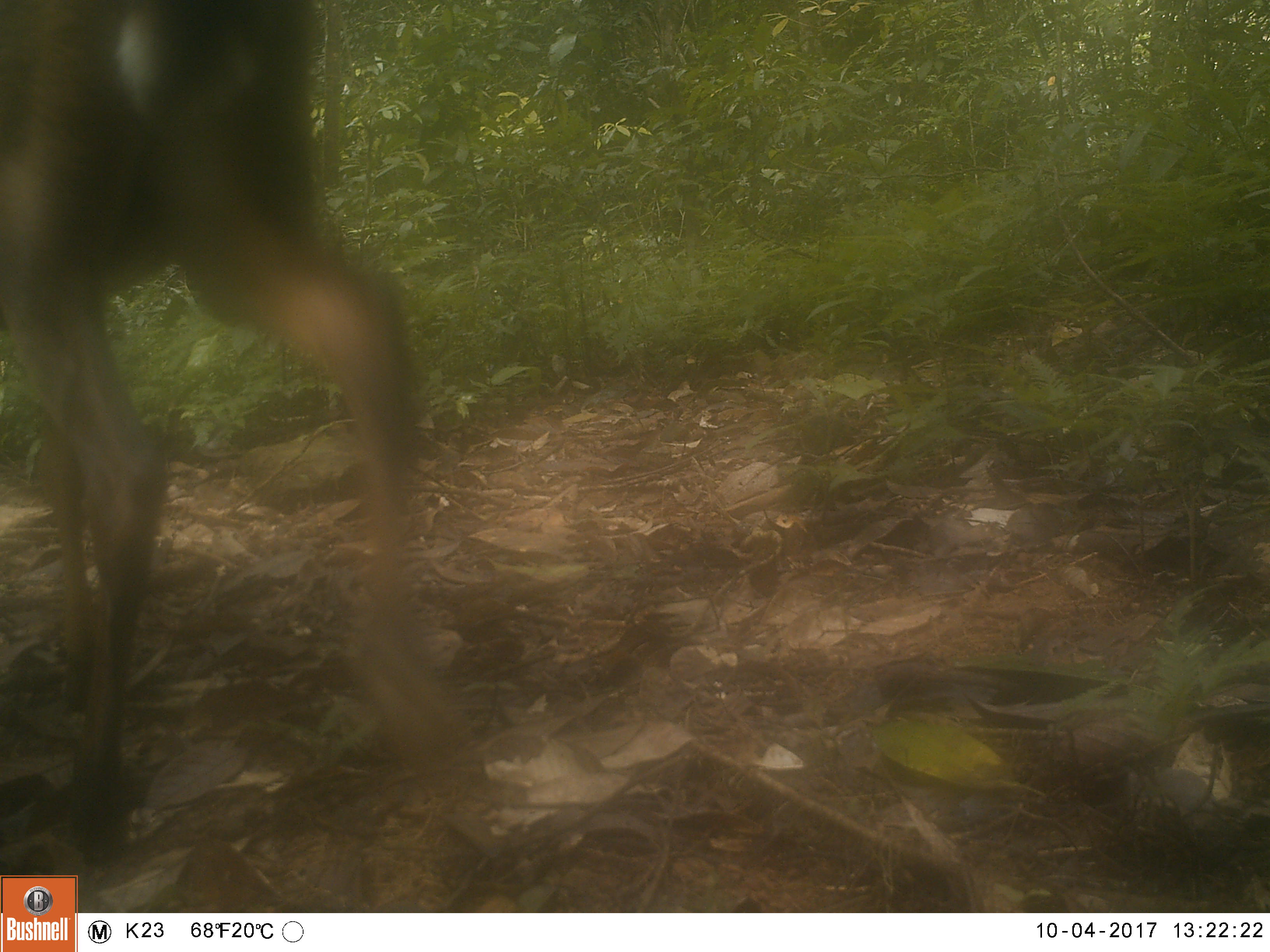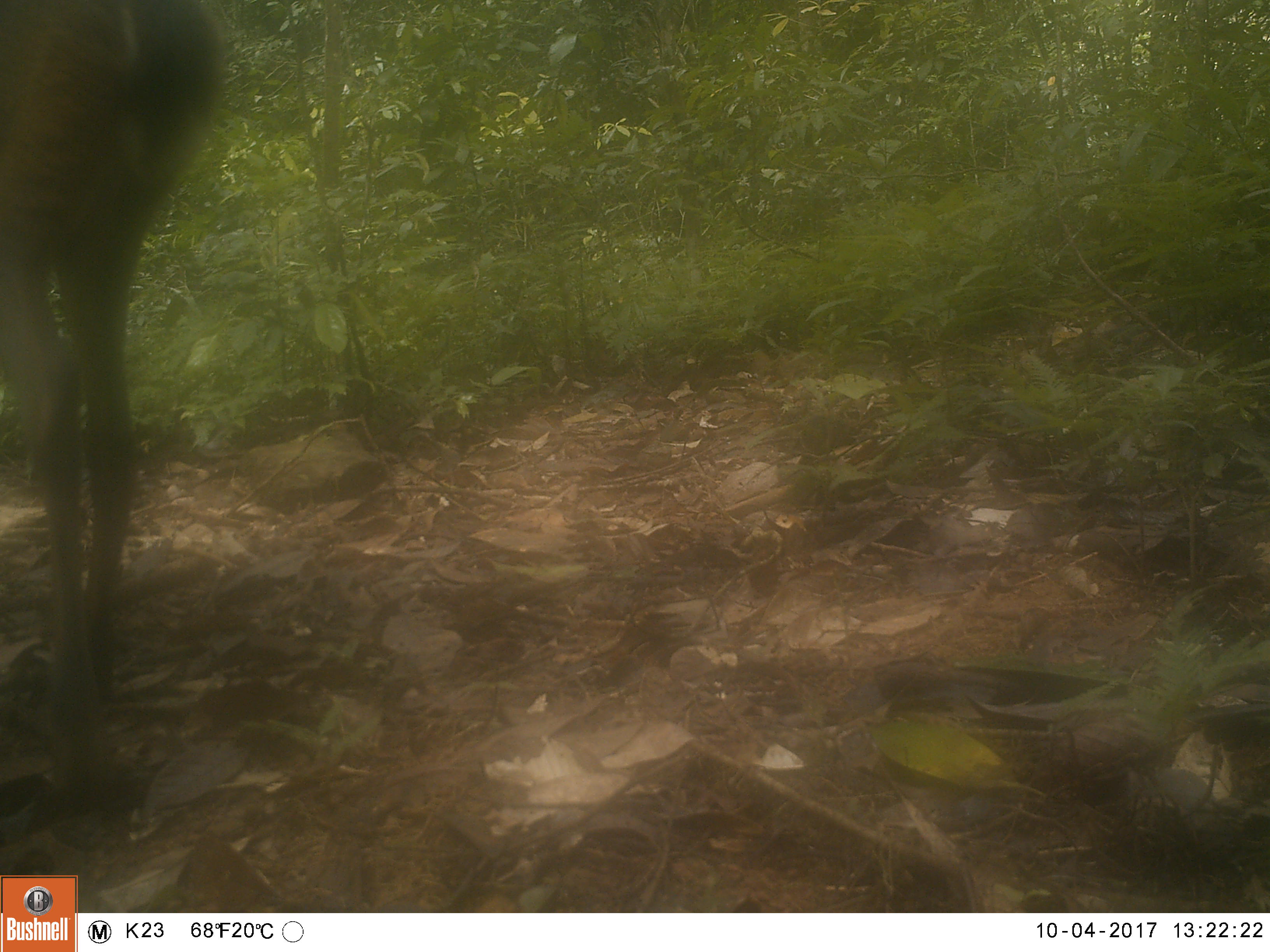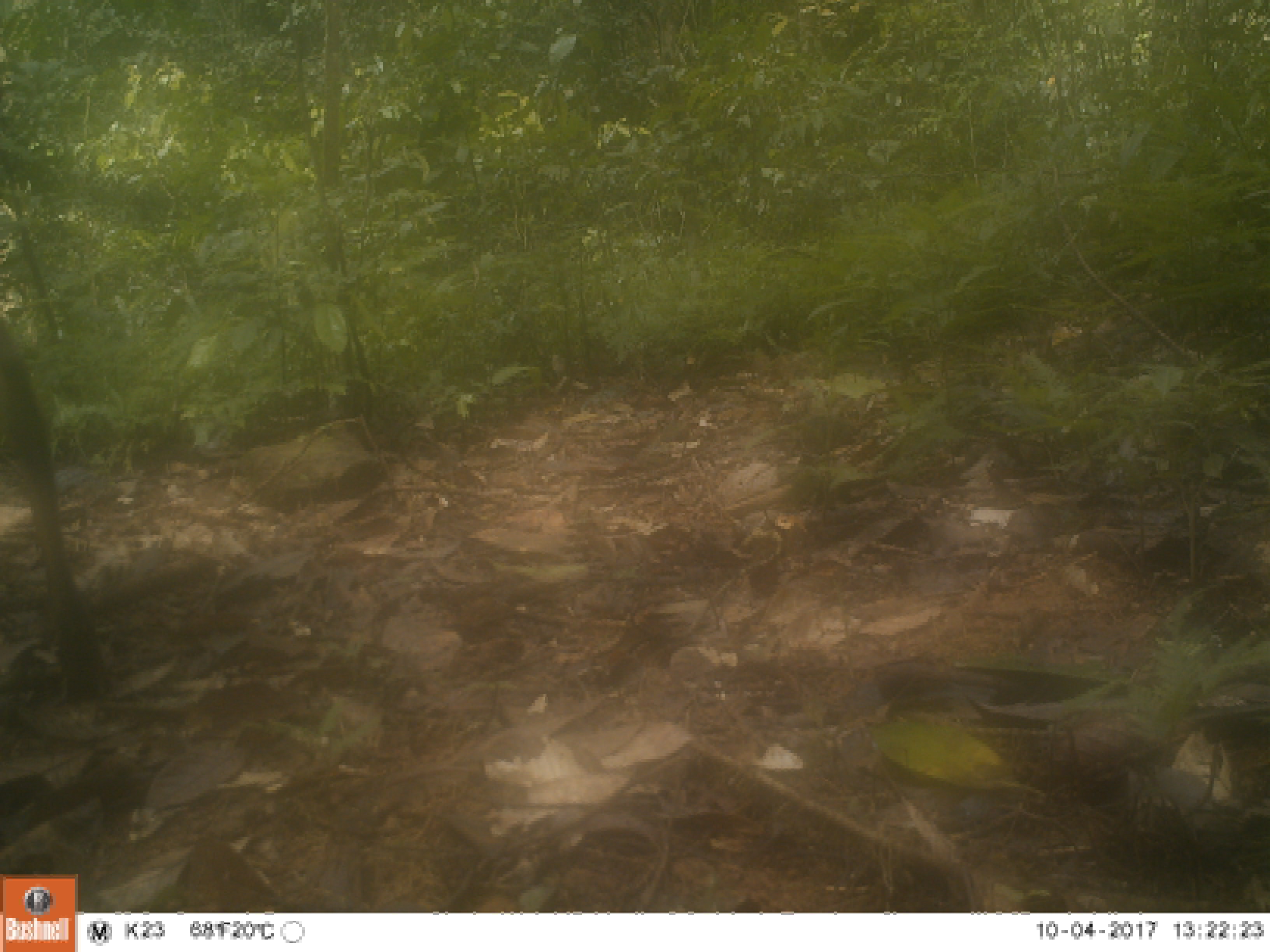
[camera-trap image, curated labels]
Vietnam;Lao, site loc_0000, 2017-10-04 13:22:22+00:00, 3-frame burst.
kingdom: Animalia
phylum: Chordata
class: Mammalia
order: Artiodactyla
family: Cervidae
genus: Muntiacus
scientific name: Muntiacus vuquangensis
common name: large-antlered muntjac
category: large antlered muntjac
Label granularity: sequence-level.